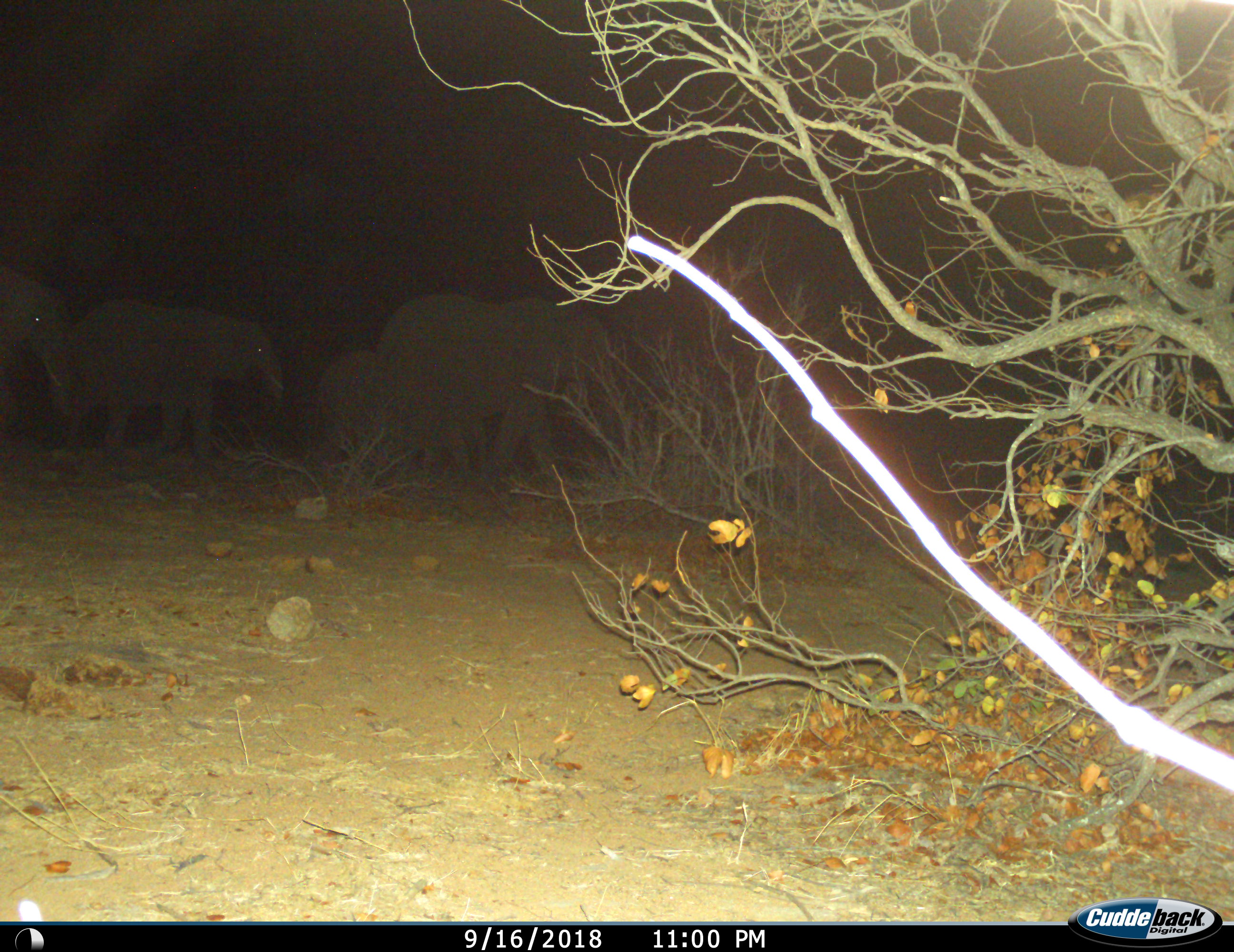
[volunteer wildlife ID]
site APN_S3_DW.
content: unidentified animal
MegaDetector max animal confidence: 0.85